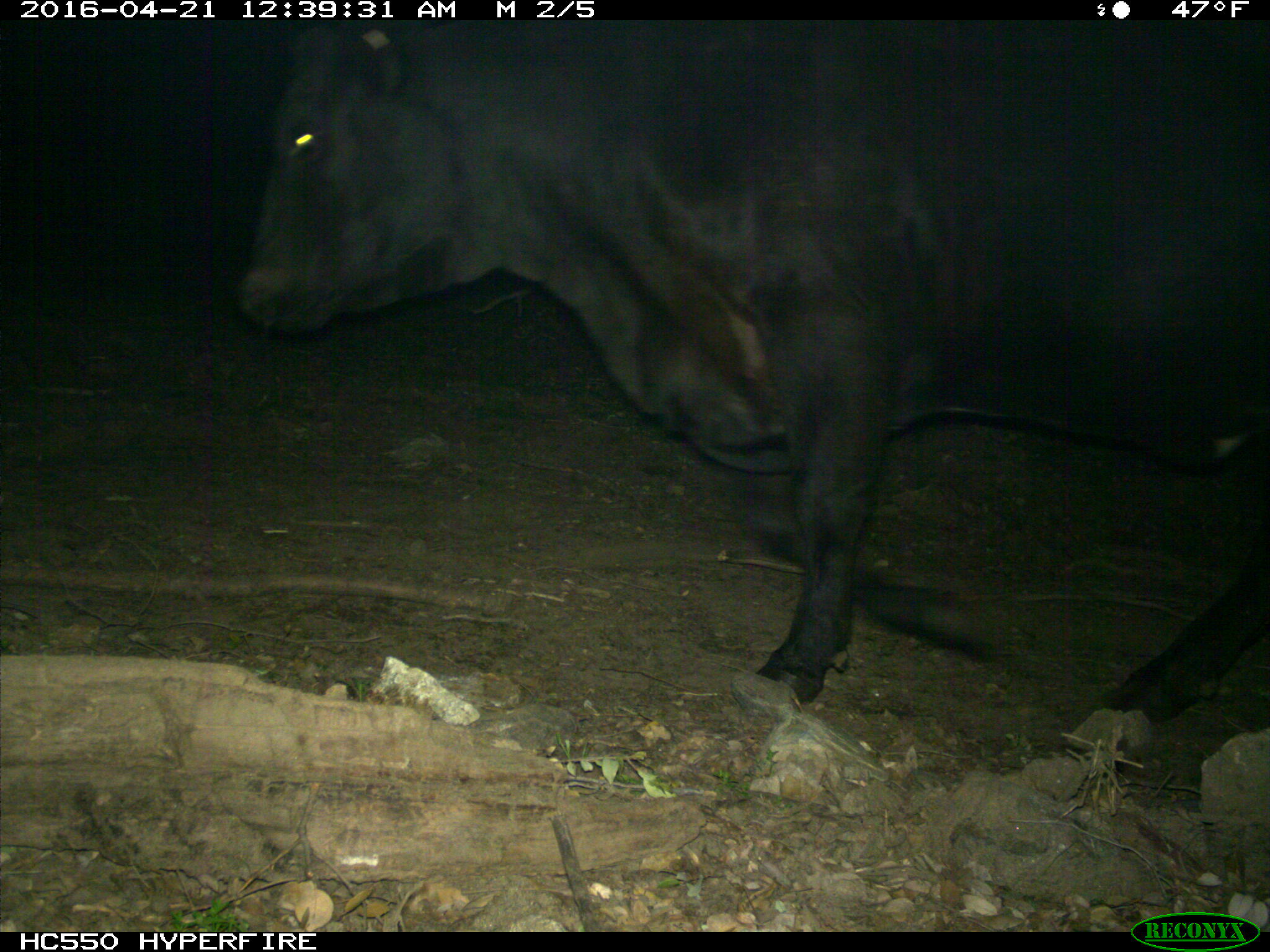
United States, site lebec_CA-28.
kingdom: Animalia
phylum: Chordata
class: Mammalia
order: Artiodactyla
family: Bovidae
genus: Bos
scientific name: Bos taurus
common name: domestic cow